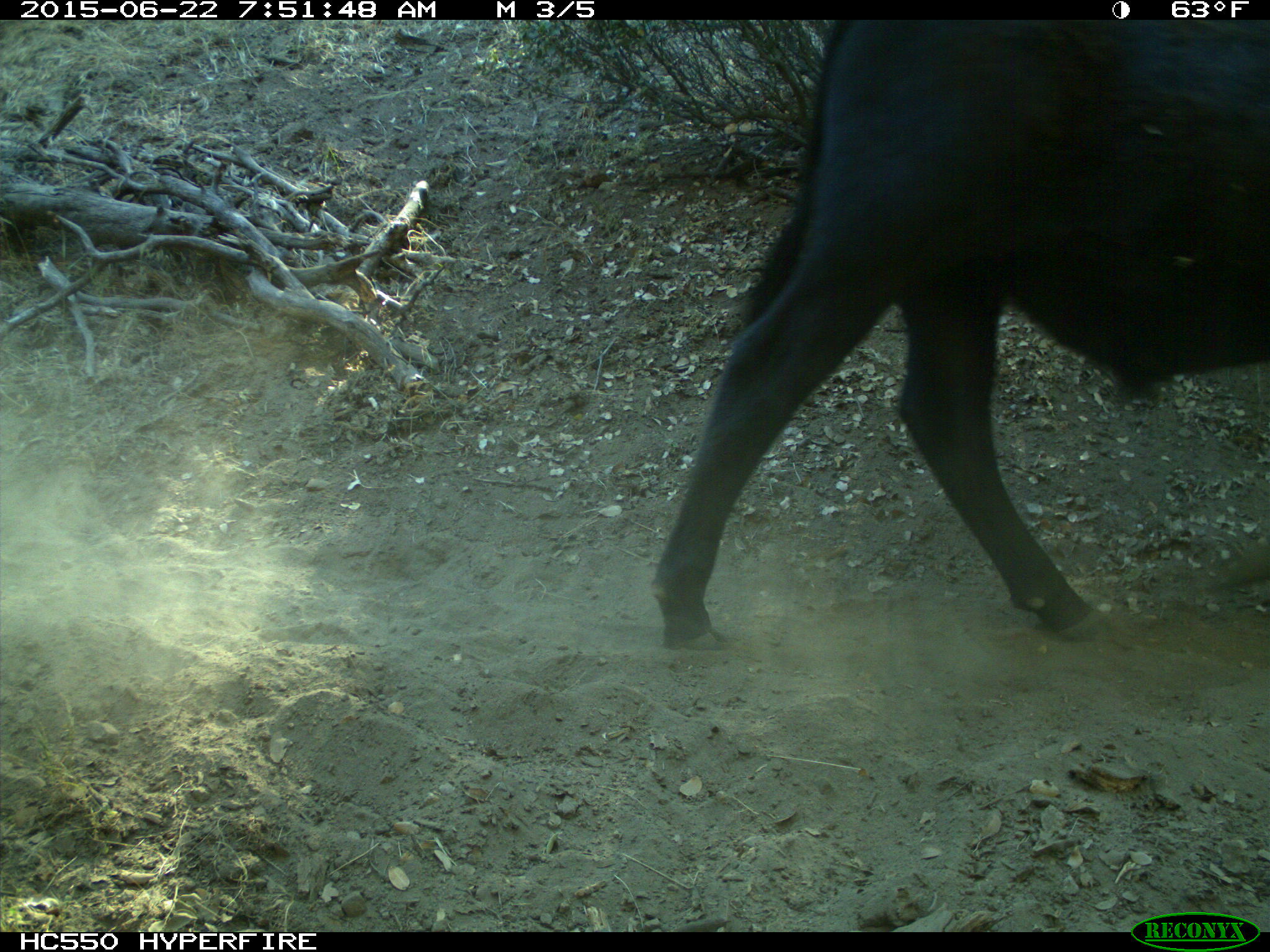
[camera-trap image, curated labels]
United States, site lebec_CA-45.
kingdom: Animalia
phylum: Chordata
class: Mammalia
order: Artiodactyla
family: Bovidae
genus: Bos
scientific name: Bos taurus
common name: domestic cow